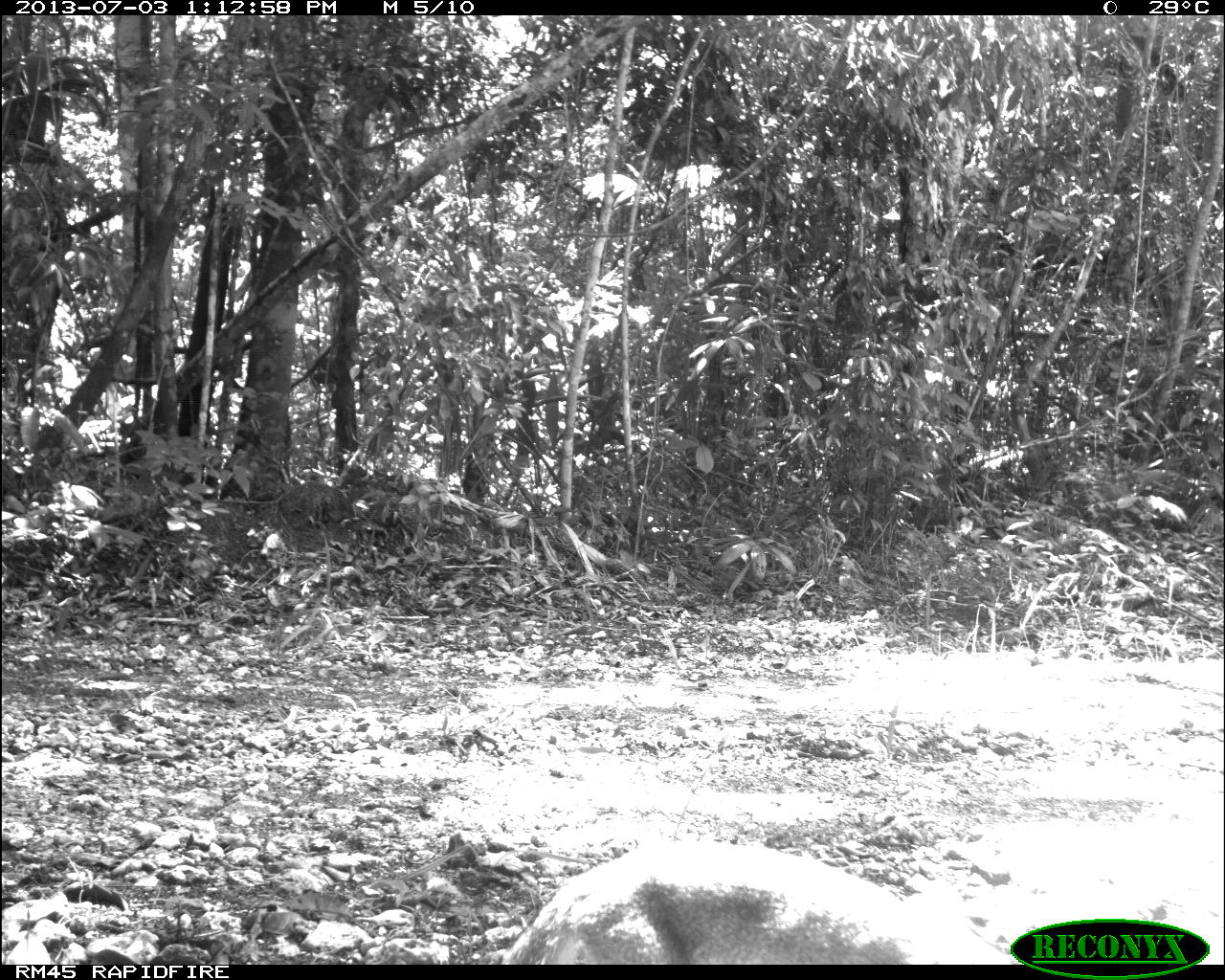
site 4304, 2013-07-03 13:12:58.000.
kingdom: Animalia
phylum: Chordata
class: Mammalia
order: Carnivora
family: Canidae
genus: Urocyon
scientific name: Urocyon cinereoargenteus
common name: gray fox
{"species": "Urocyon cinereoargenteus (gray fox)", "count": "1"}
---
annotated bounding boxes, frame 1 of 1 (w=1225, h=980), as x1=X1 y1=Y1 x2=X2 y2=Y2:
urocyon cinereoargenteus: x1=502 y1=842 x2=1019 y2=965